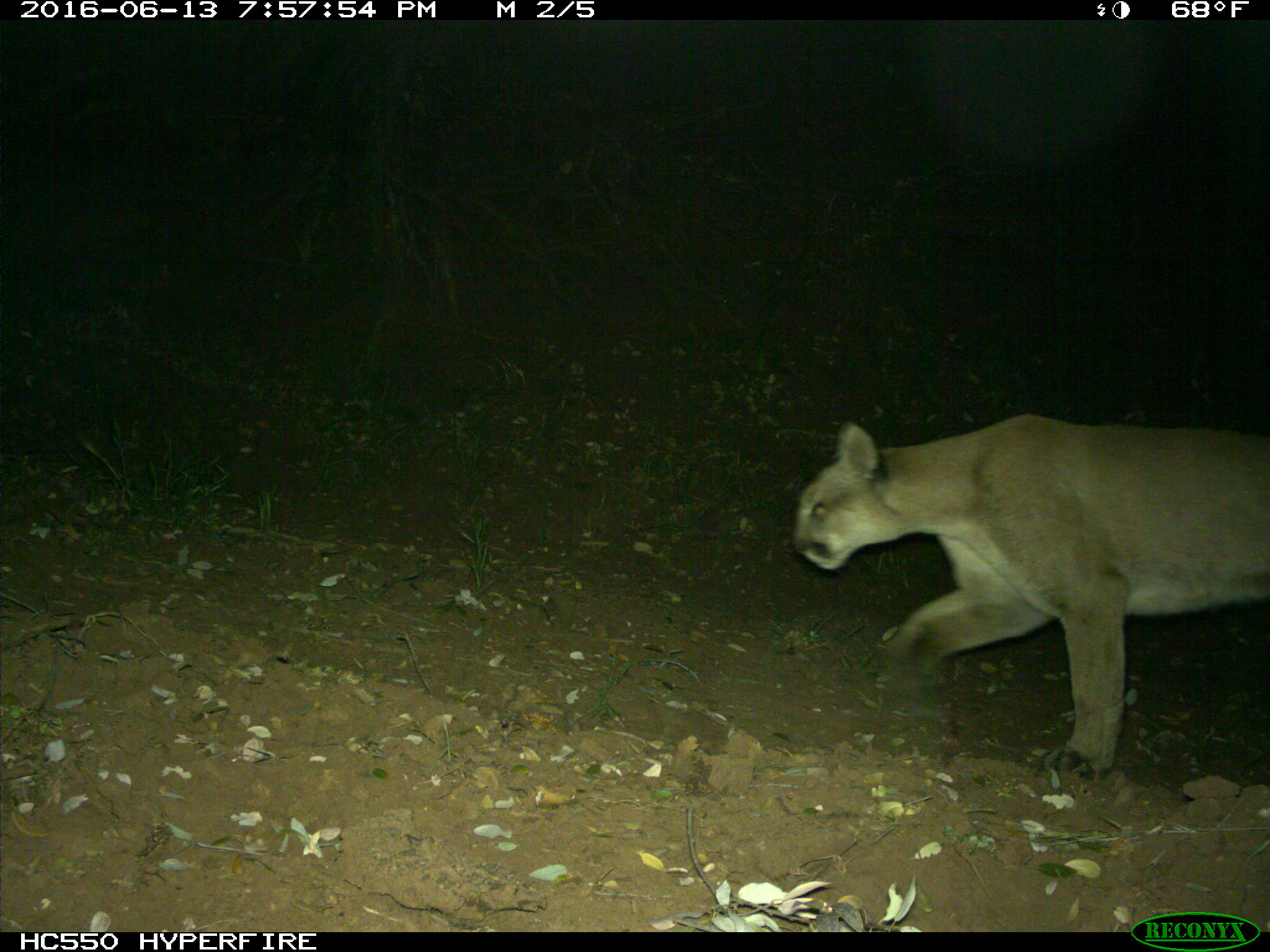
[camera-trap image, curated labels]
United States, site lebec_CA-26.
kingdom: Animalia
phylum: Chordata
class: Mammalia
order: Carnivora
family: Felidae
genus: Puma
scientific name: Puma concolor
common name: mountain lion